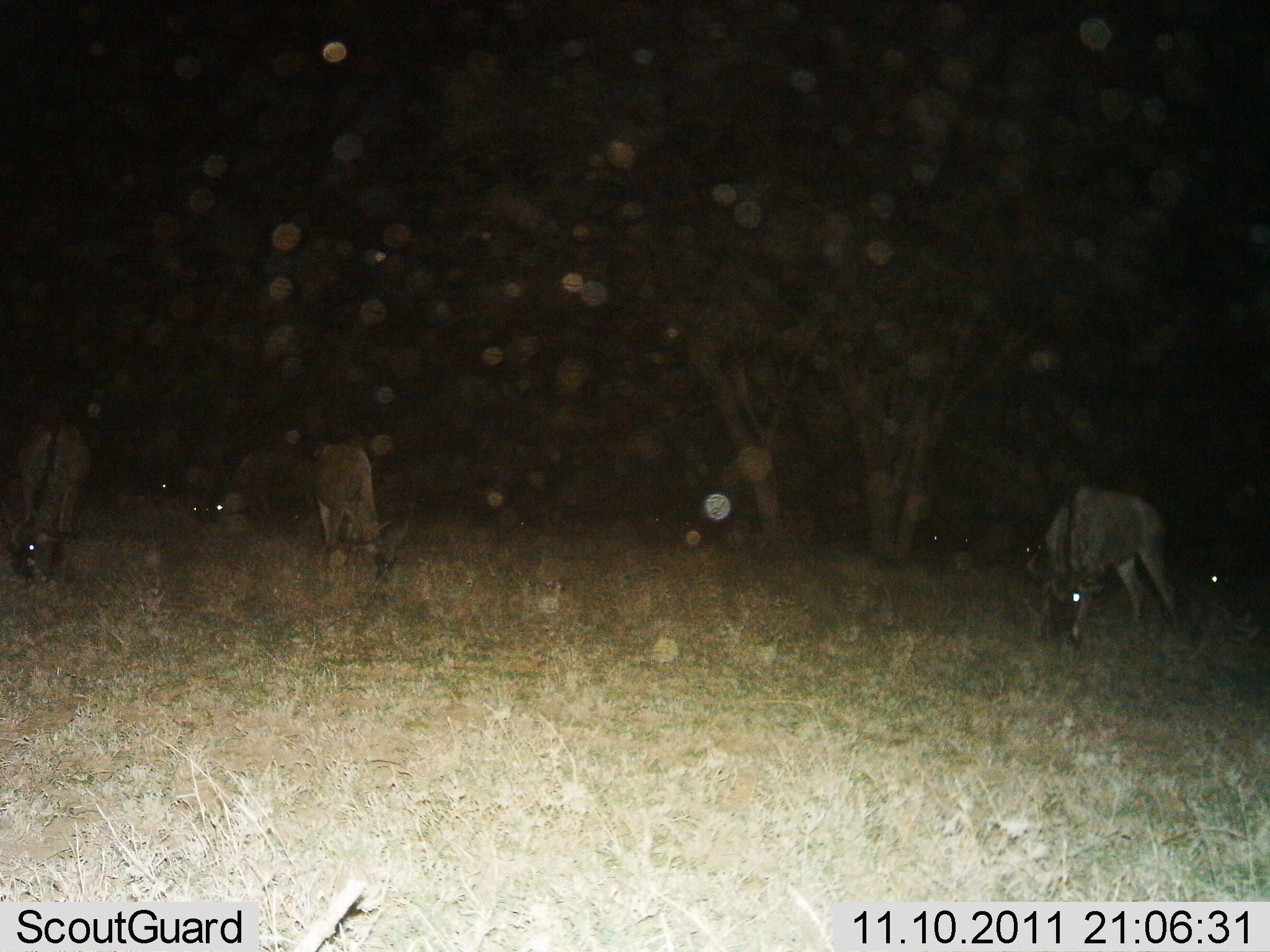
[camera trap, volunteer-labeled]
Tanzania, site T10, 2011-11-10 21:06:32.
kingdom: Animalia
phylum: Chordata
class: Mammalia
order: Artiodactyla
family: Bovidae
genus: Connochaetes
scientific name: Connochaetes taurinus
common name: blue wildebeest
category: wildebeest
Wildebeest (blue wildebeest) (Connochaetes taurinus), count 6. Behavior (volunteer vote fractions): standing 45%, resting 9%, moving 9%, interacting 0%. Young present (vote fraction): 0%. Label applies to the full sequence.